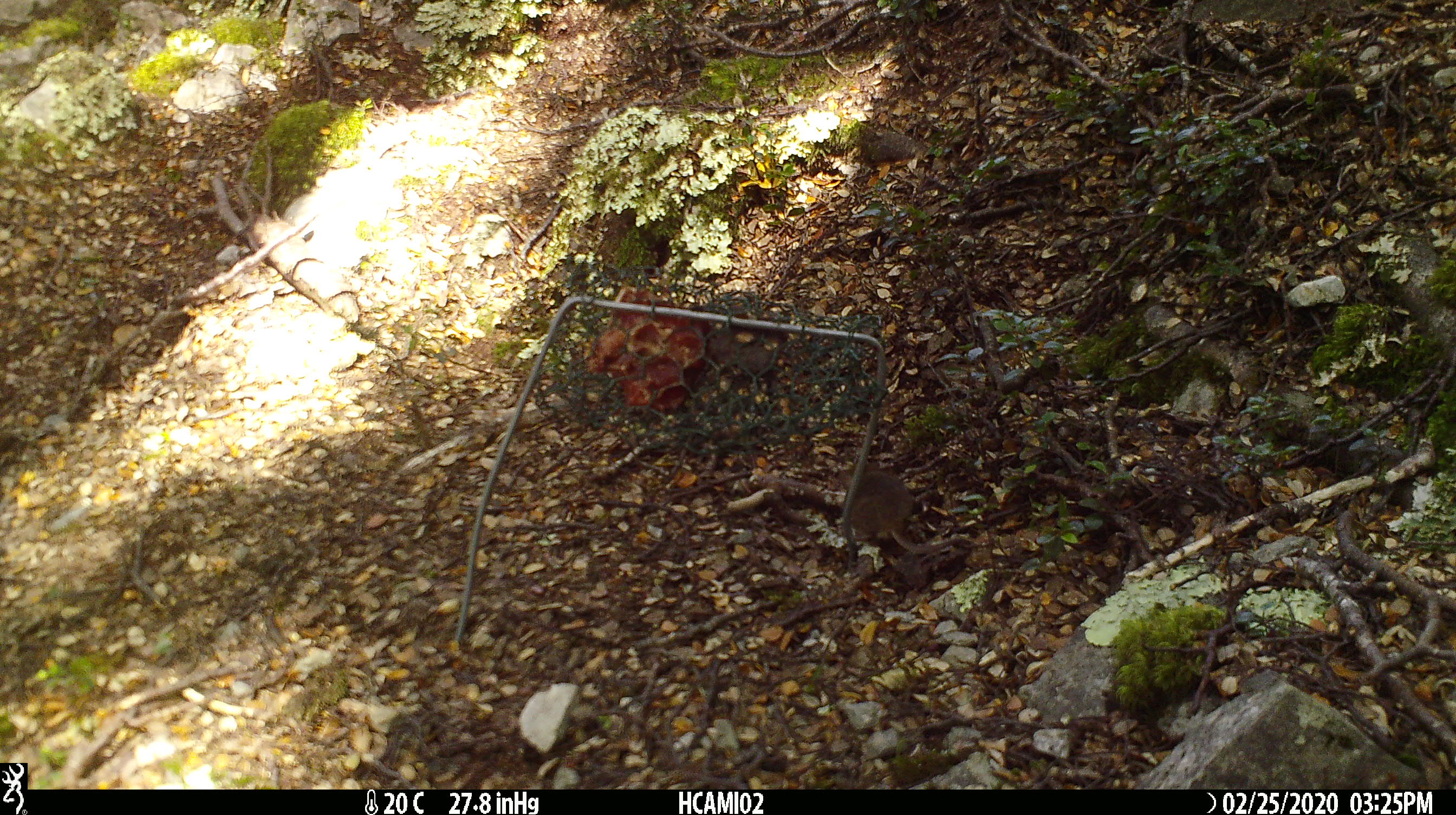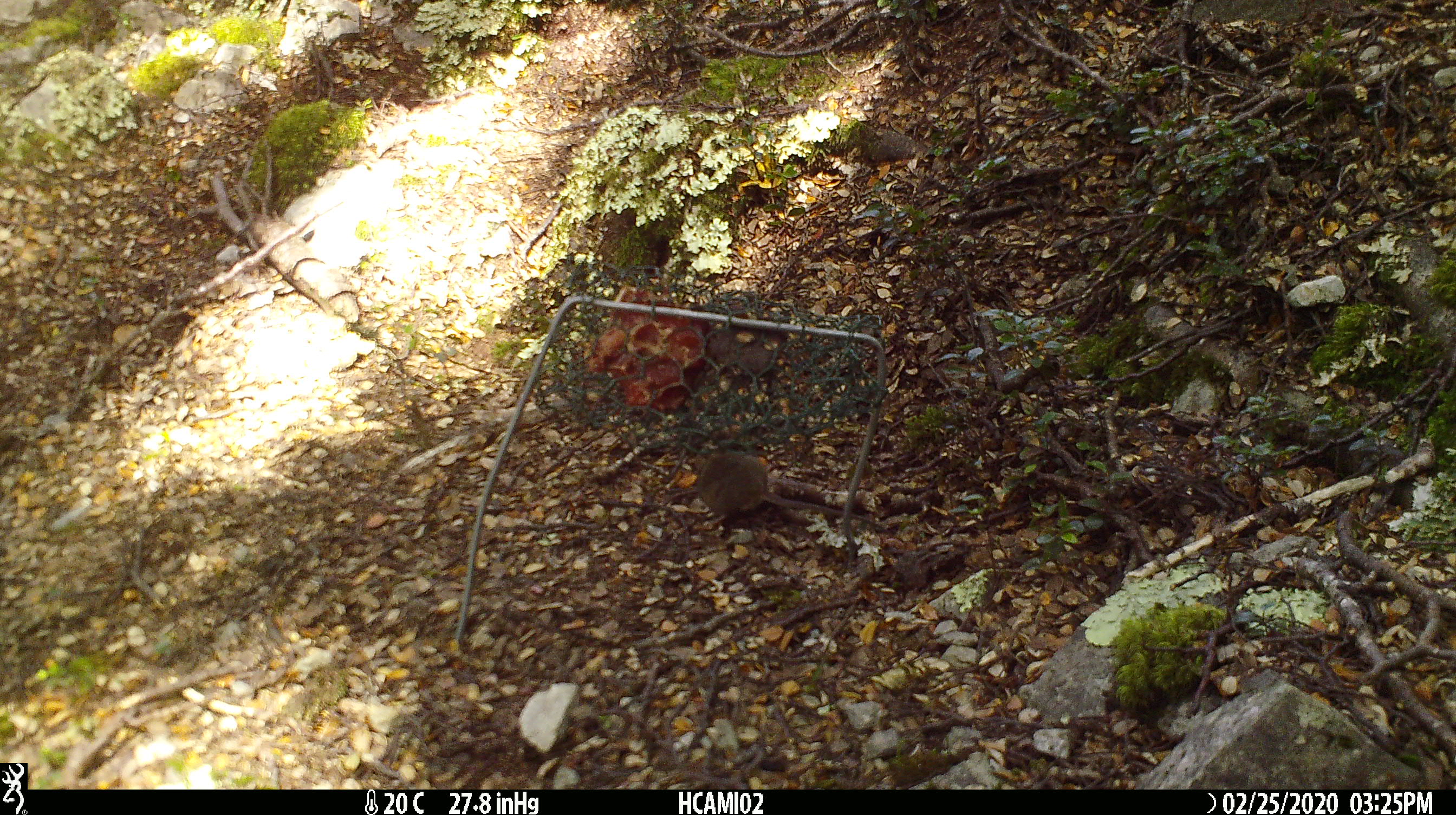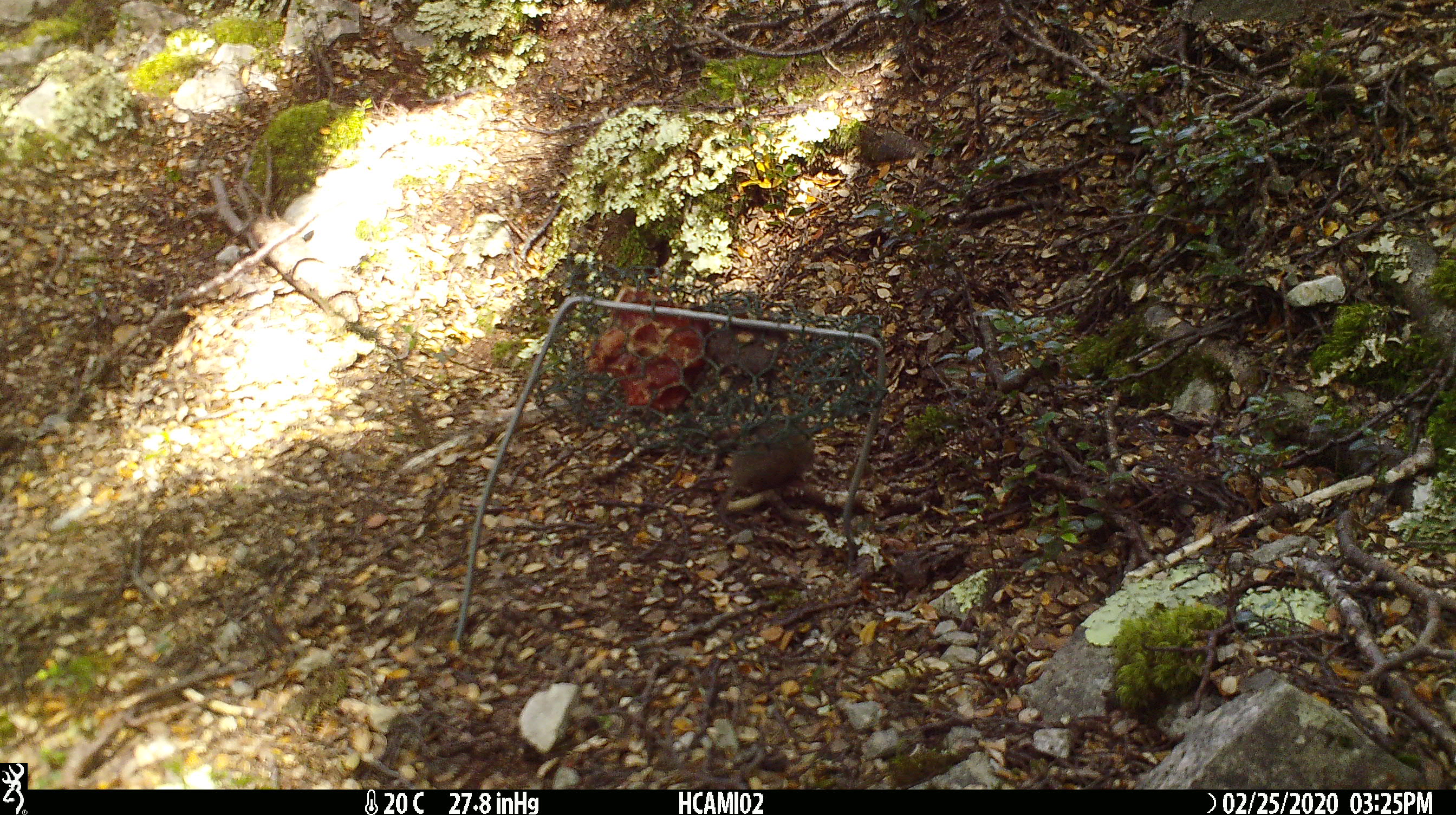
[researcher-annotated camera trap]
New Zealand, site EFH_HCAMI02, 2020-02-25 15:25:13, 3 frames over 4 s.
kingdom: Animalia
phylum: Chordata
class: Mammalia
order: Rodentia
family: Muridae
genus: Mus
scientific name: Mus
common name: mouse